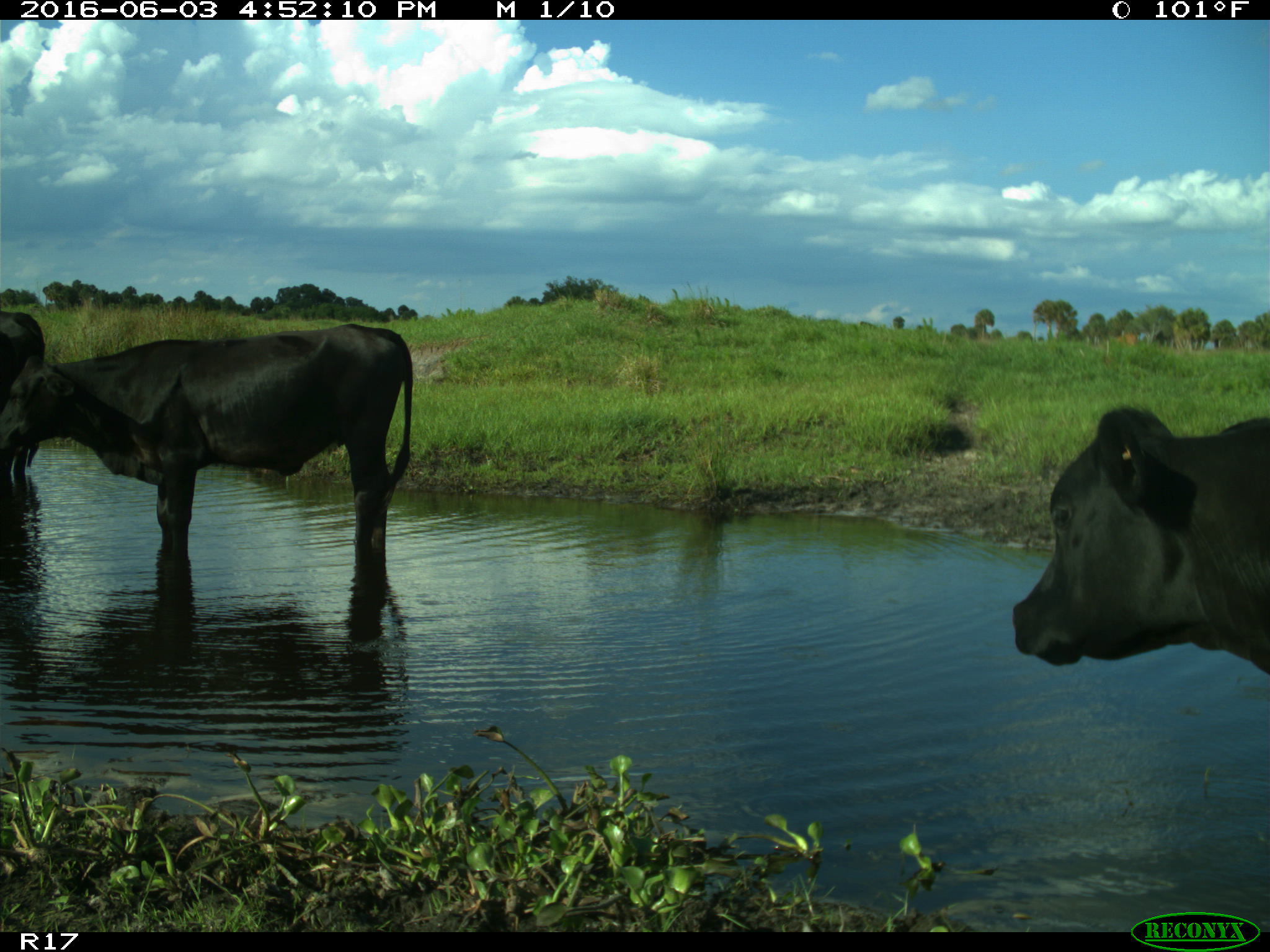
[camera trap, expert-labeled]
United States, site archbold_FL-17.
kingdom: Animalia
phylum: Chordata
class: Mammalia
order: Artiodactyla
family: Bovidae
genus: Bos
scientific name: Bos taurus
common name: domestic cow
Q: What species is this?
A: Bos taurus (domestic cow).